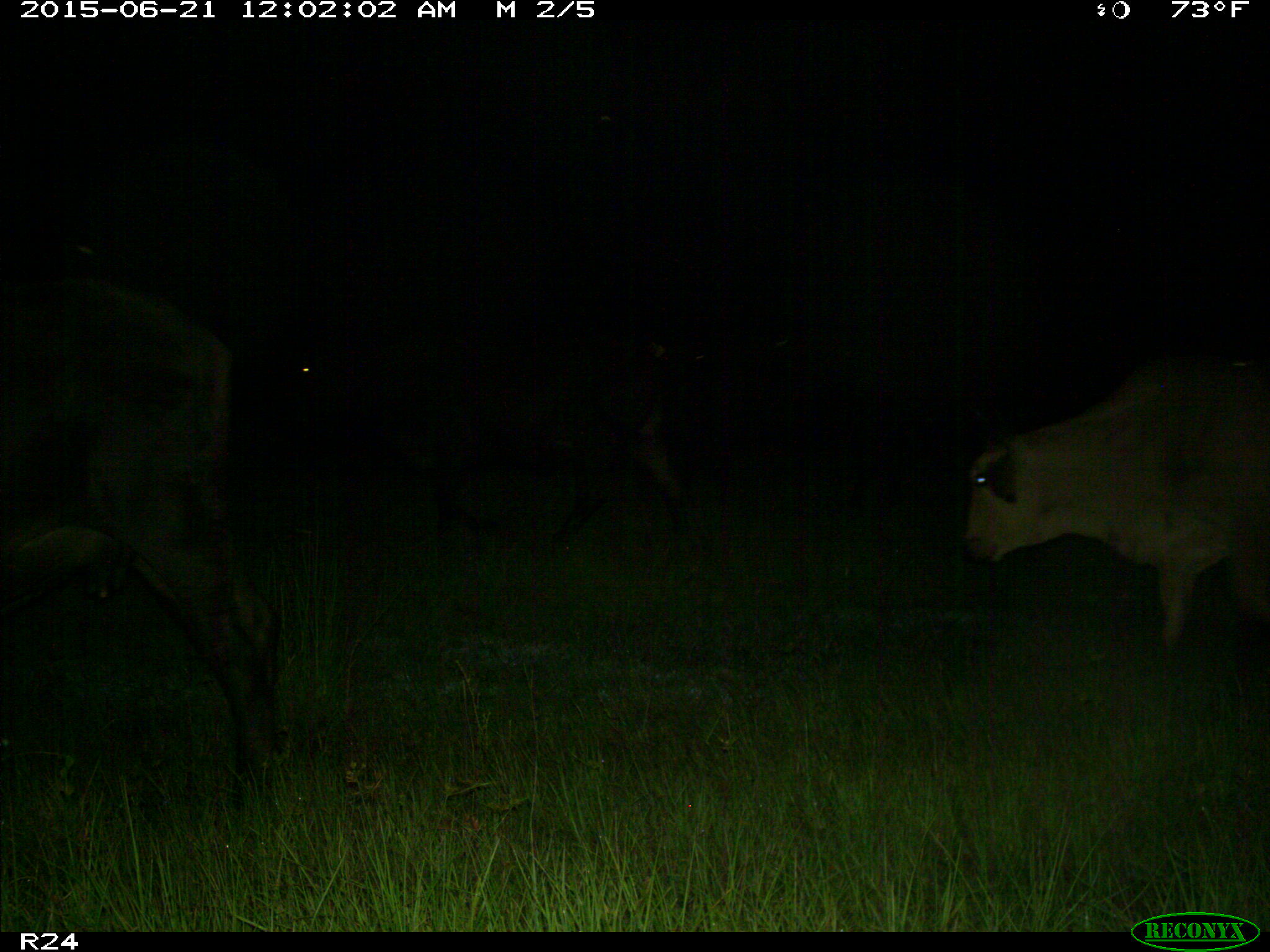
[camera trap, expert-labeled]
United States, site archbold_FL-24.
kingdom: Animalia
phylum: Chordata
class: Mammalia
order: Artiodactyla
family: Bovidae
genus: Bos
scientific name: Bos taurus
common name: domestic cow